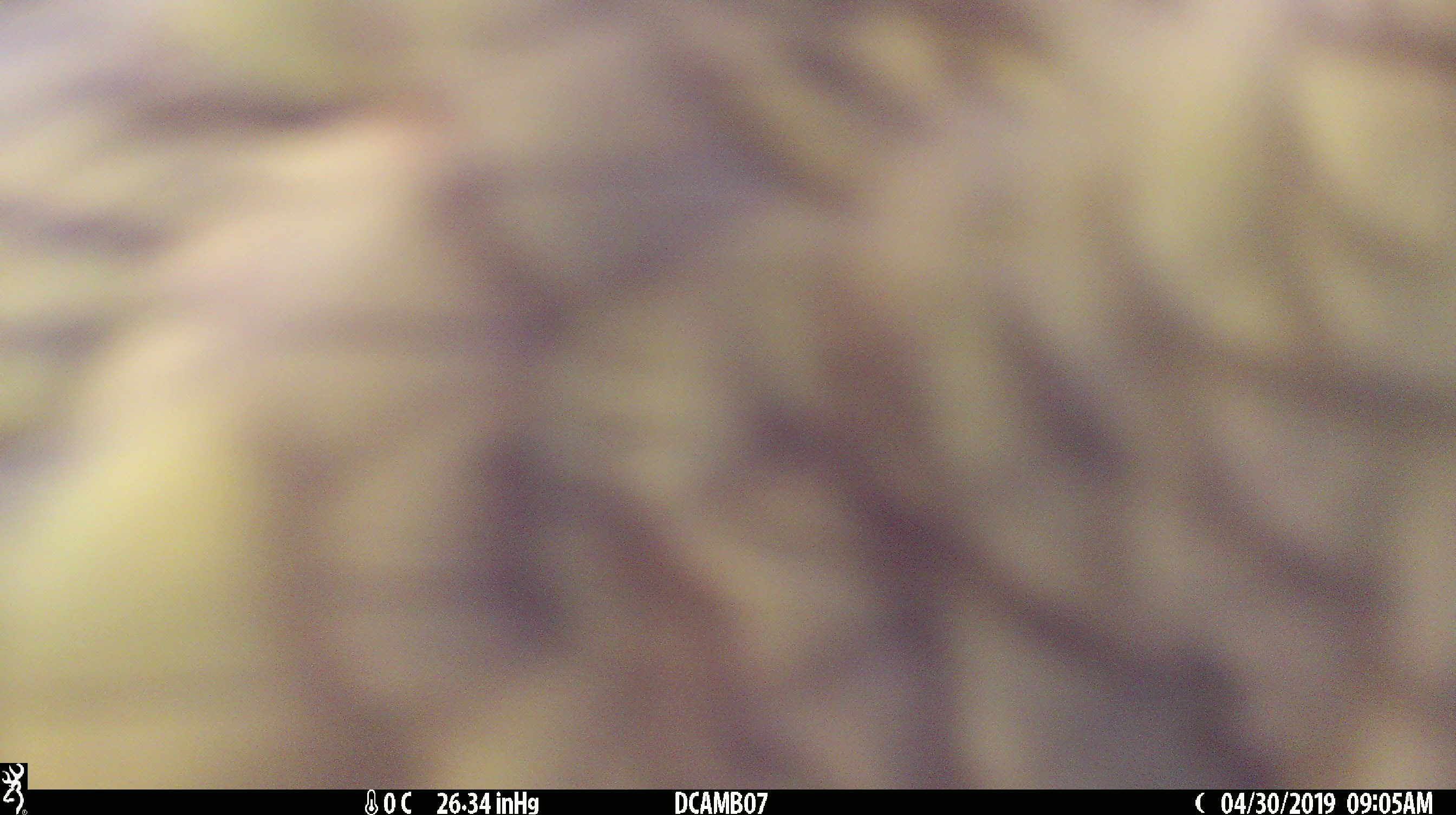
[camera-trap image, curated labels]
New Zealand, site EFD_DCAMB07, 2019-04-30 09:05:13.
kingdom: Animalia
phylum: Chordata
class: Aves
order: Psittaciformes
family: Strigopidae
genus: Nestor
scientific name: Nestor notabilis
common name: kea